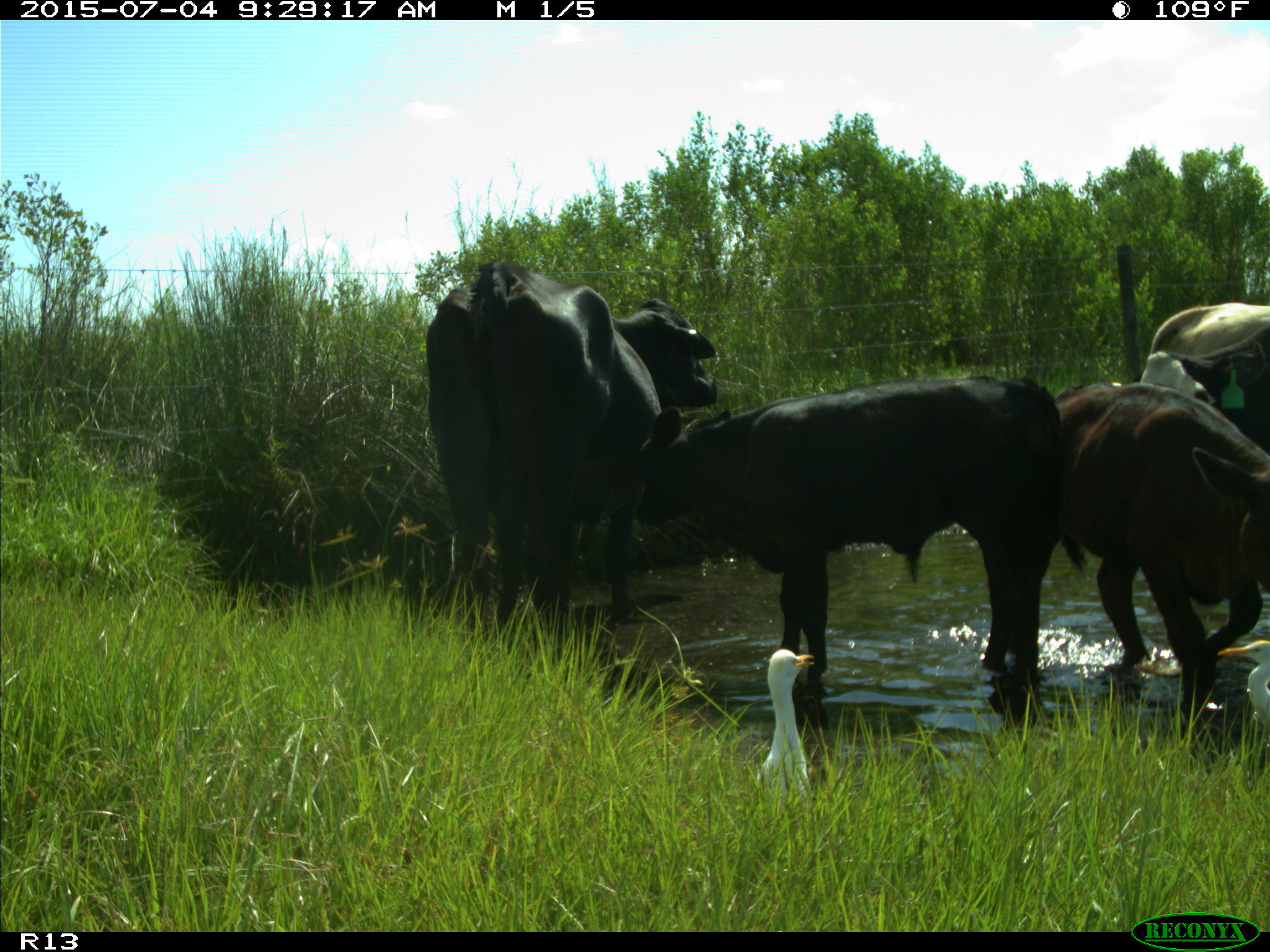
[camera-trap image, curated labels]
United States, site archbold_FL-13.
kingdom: Animalia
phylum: Chordata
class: Mammalia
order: Artiodactyla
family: Bovidae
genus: Bos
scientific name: Bos taurus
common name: domestic cow